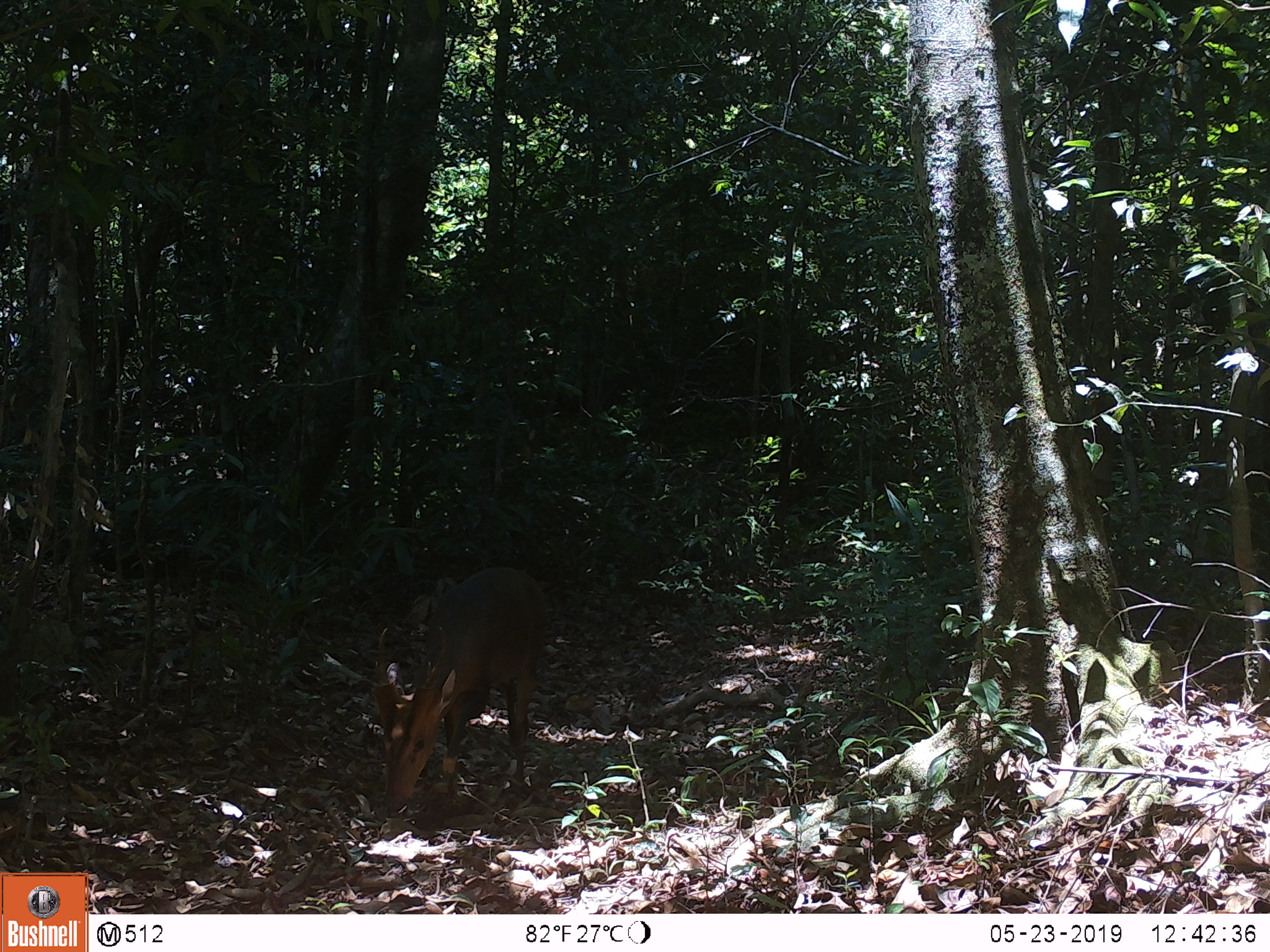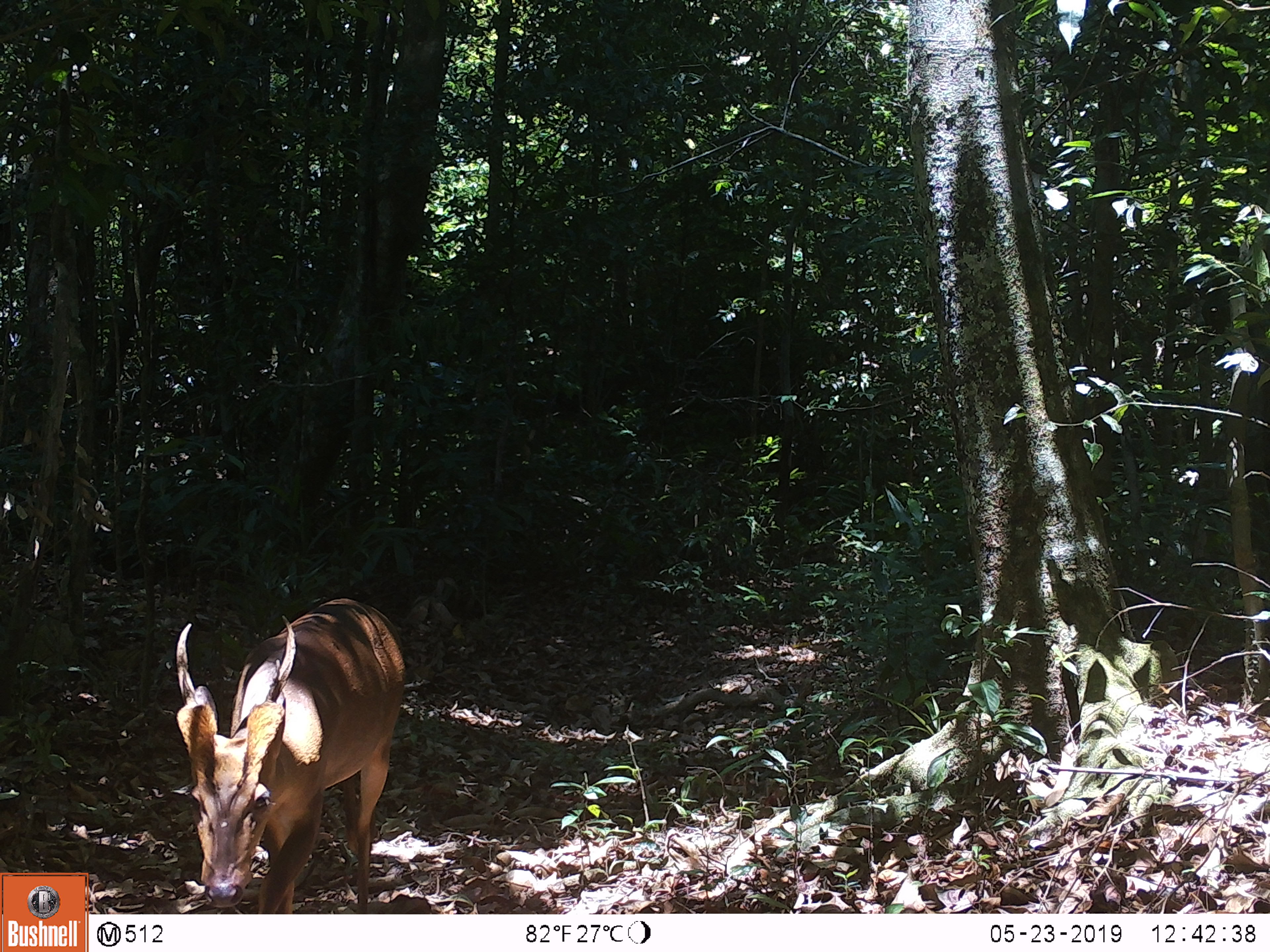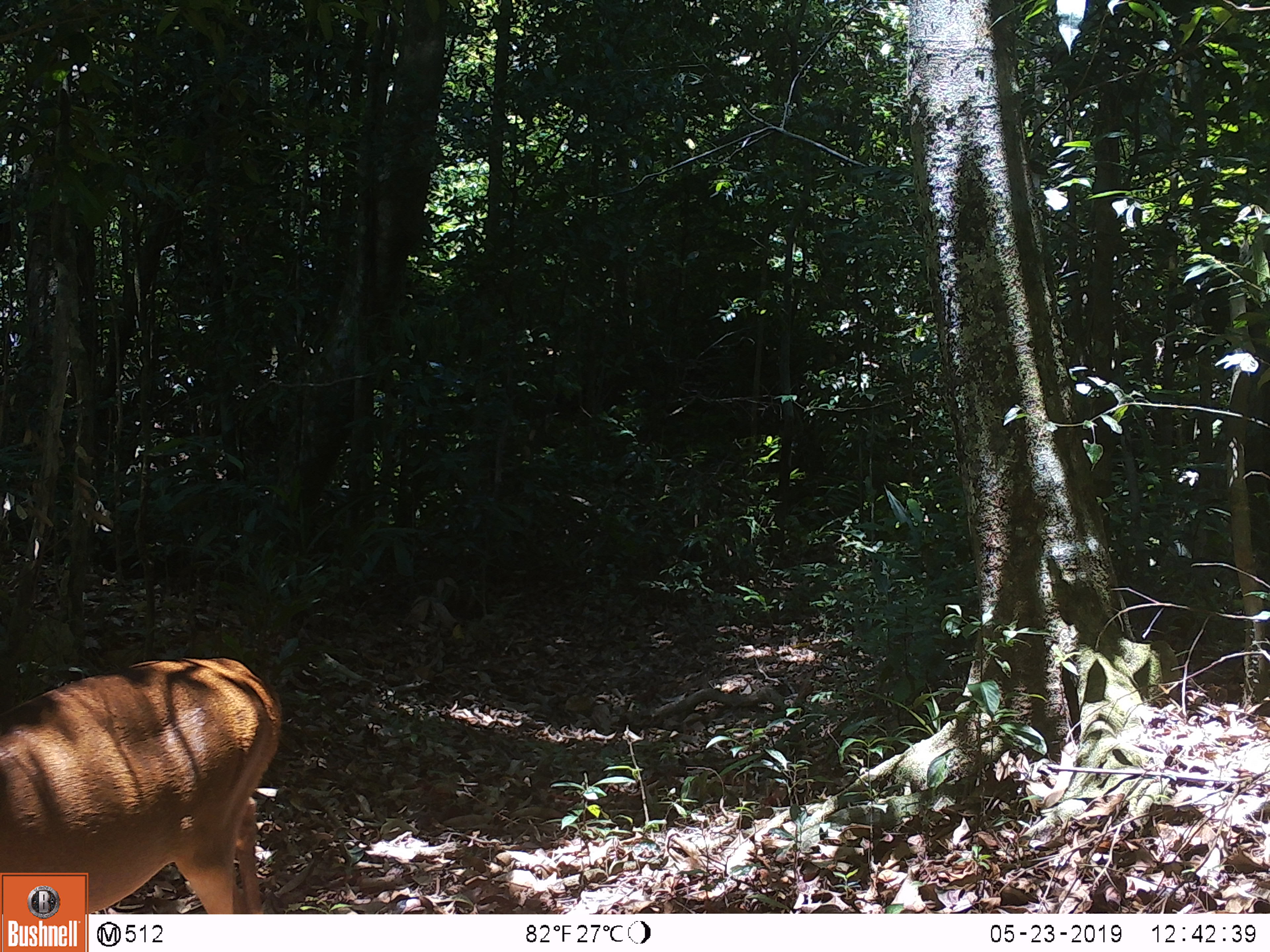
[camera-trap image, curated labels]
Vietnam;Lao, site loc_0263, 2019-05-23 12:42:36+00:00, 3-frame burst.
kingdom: Animalia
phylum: Chordata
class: Mammalia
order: Artiodactyla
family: Cervidae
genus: Muntiacus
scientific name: Muntiacus vuquangensis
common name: large-antlered muntjac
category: large antlered muntjac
Large antlered muntjac (large-antlered muntjac) (Muntiacus vuquangensis). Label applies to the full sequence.